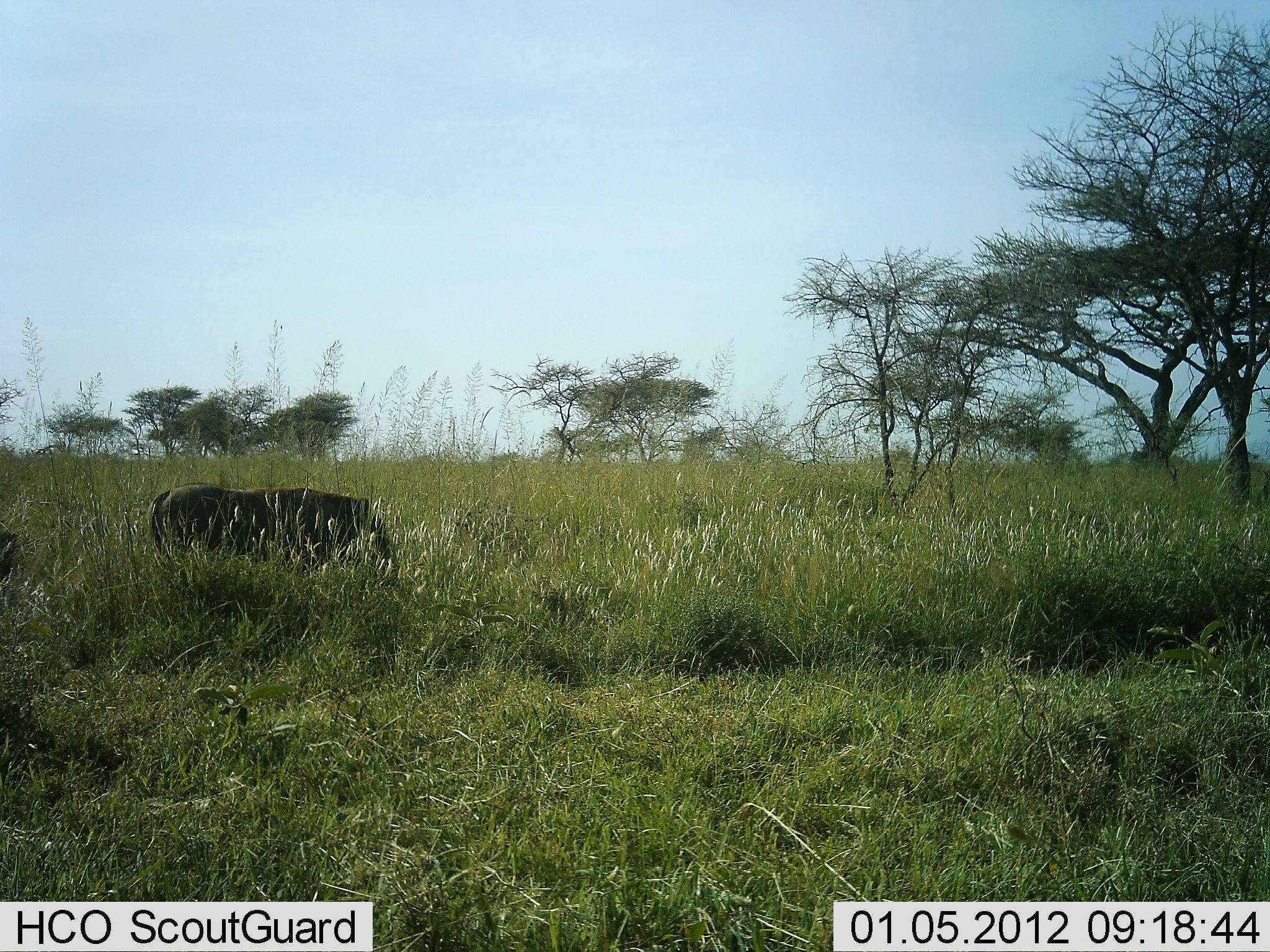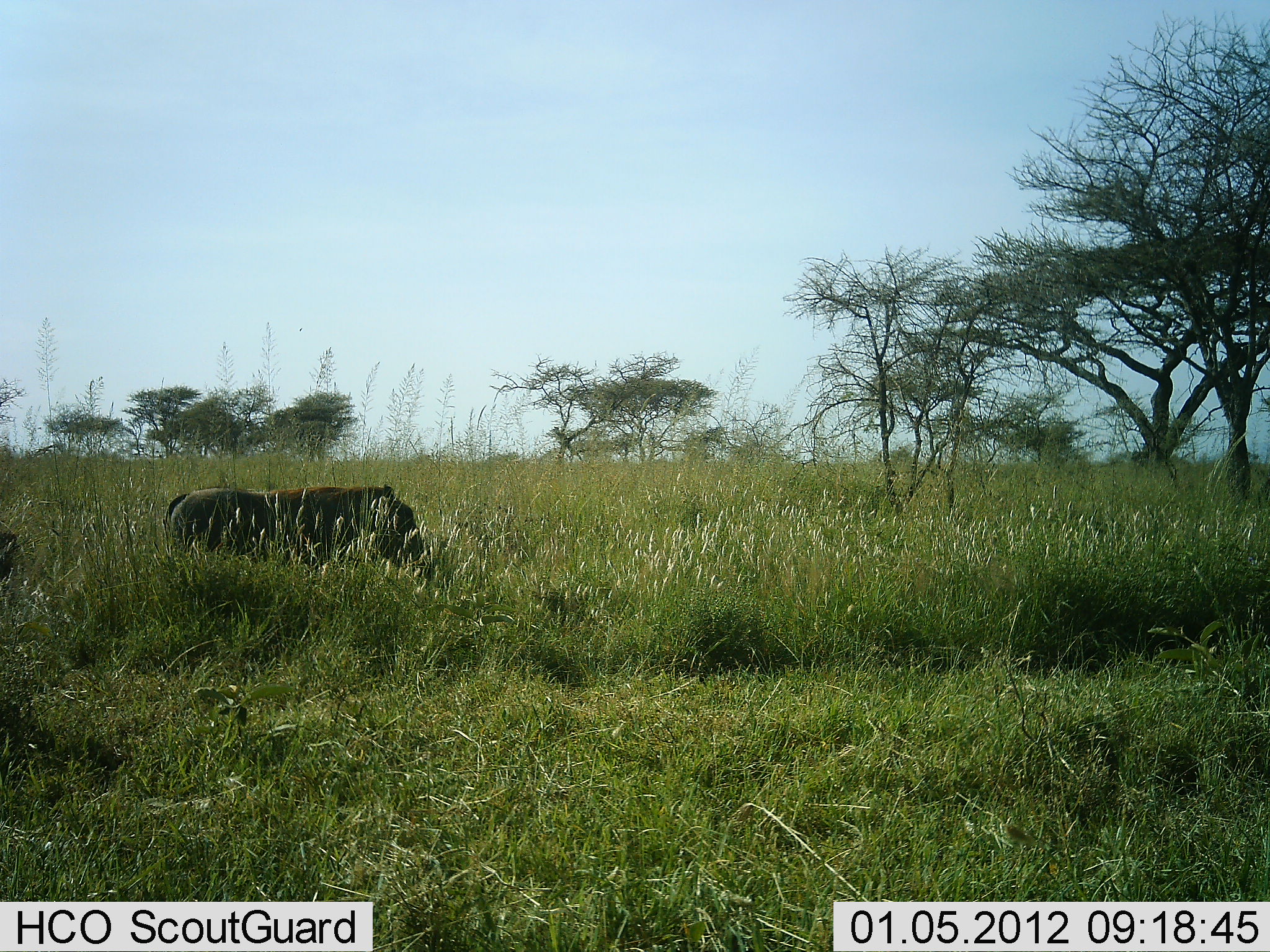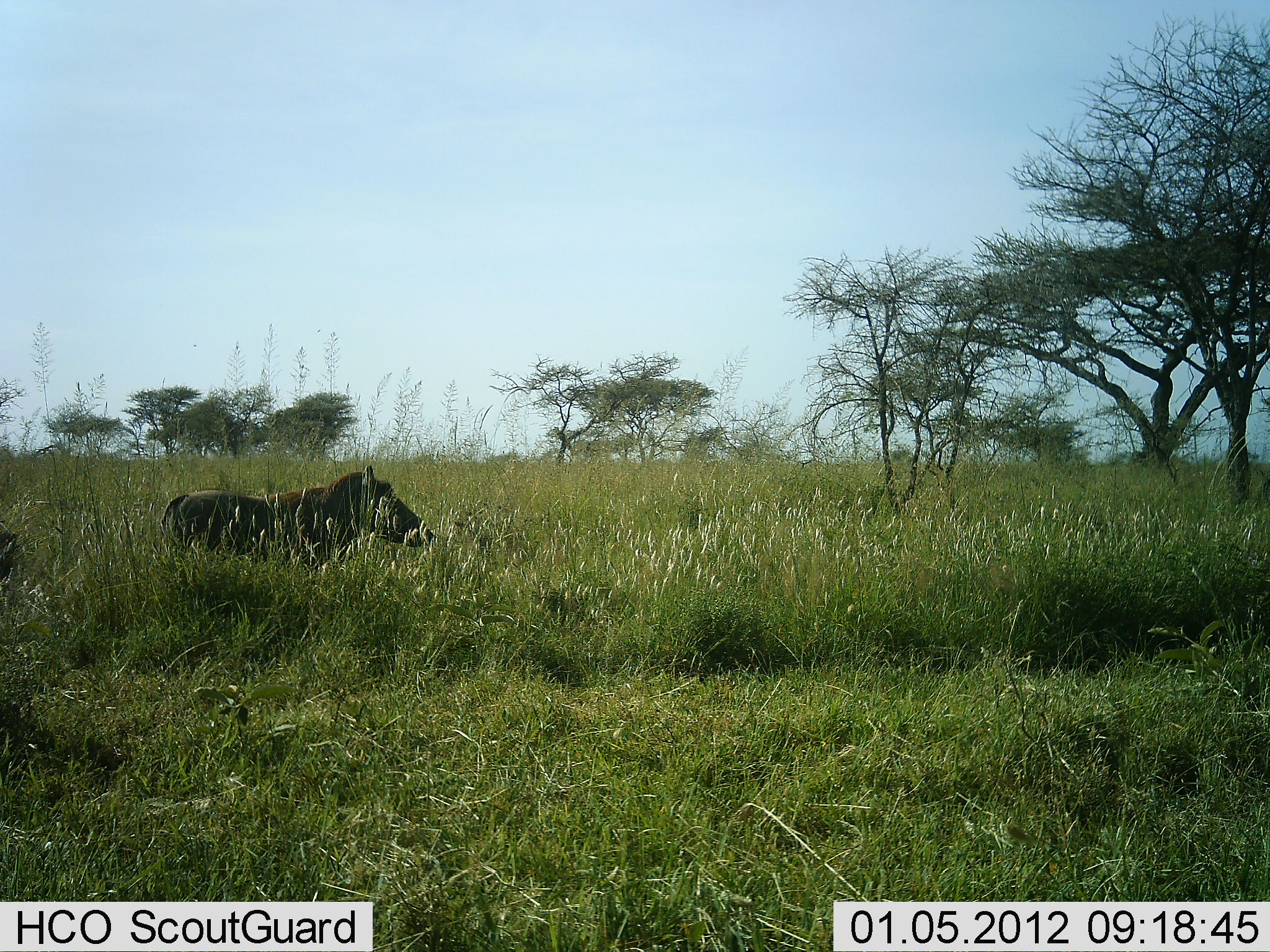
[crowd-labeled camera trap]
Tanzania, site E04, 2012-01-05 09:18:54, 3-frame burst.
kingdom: Animalia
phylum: Chordata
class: Mammalia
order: Artiodactyla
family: Suidae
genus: Phacochoerus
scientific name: Phacochoerus africanus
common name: warthog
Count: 1.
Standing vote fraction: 48%.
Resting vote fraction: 0%.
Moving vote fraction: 19%.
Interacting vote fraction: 0%.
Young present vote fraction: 0%.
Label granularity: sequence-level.